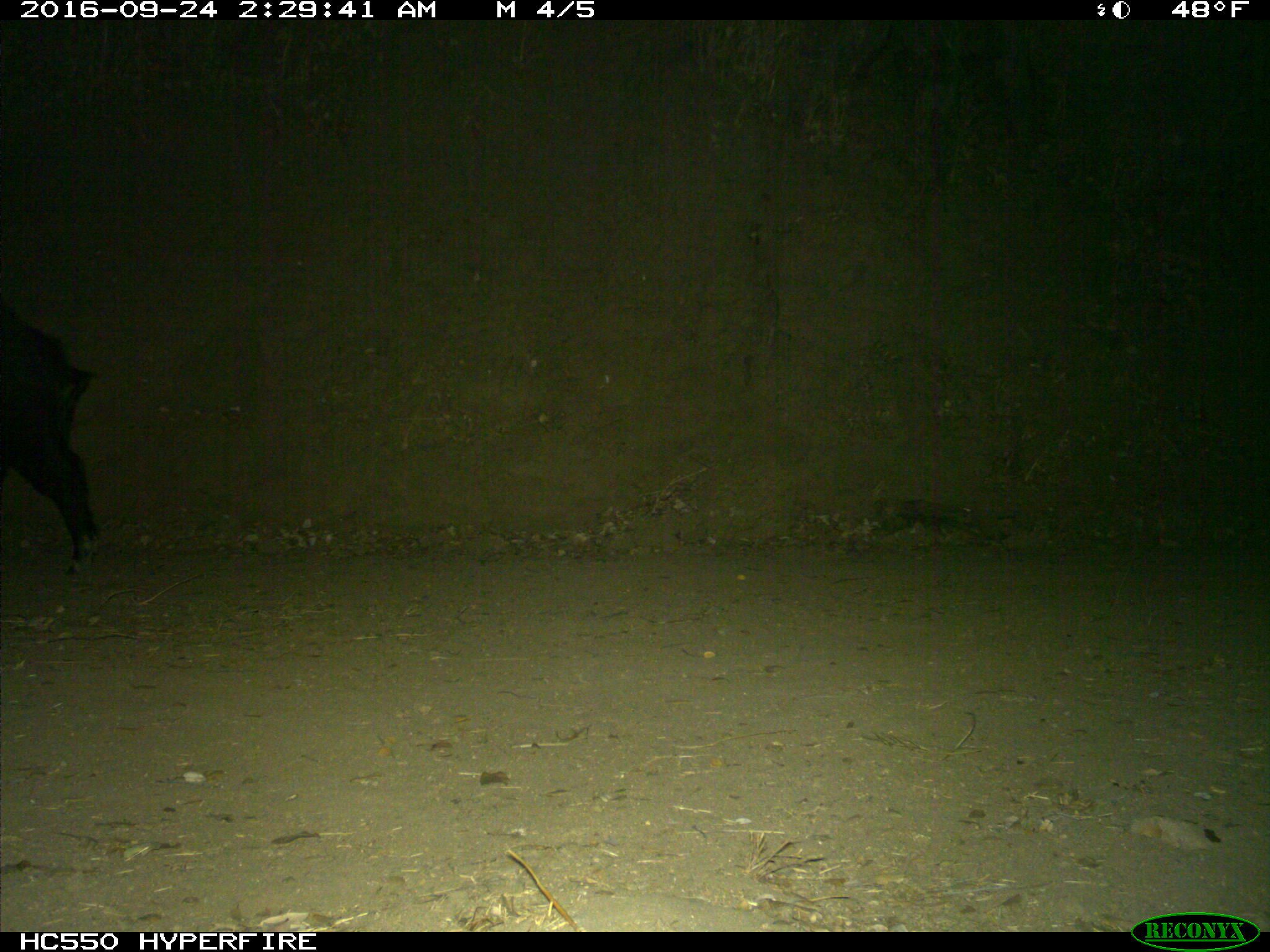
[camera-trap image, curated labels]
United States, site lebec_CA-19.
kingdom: Animalia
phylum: Chordata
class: Mammalia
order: Artiodactyla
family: Suidae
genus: Sus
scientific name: Sus scrofa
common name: wild boar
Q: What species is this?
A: Sus scrofa (wild boar).